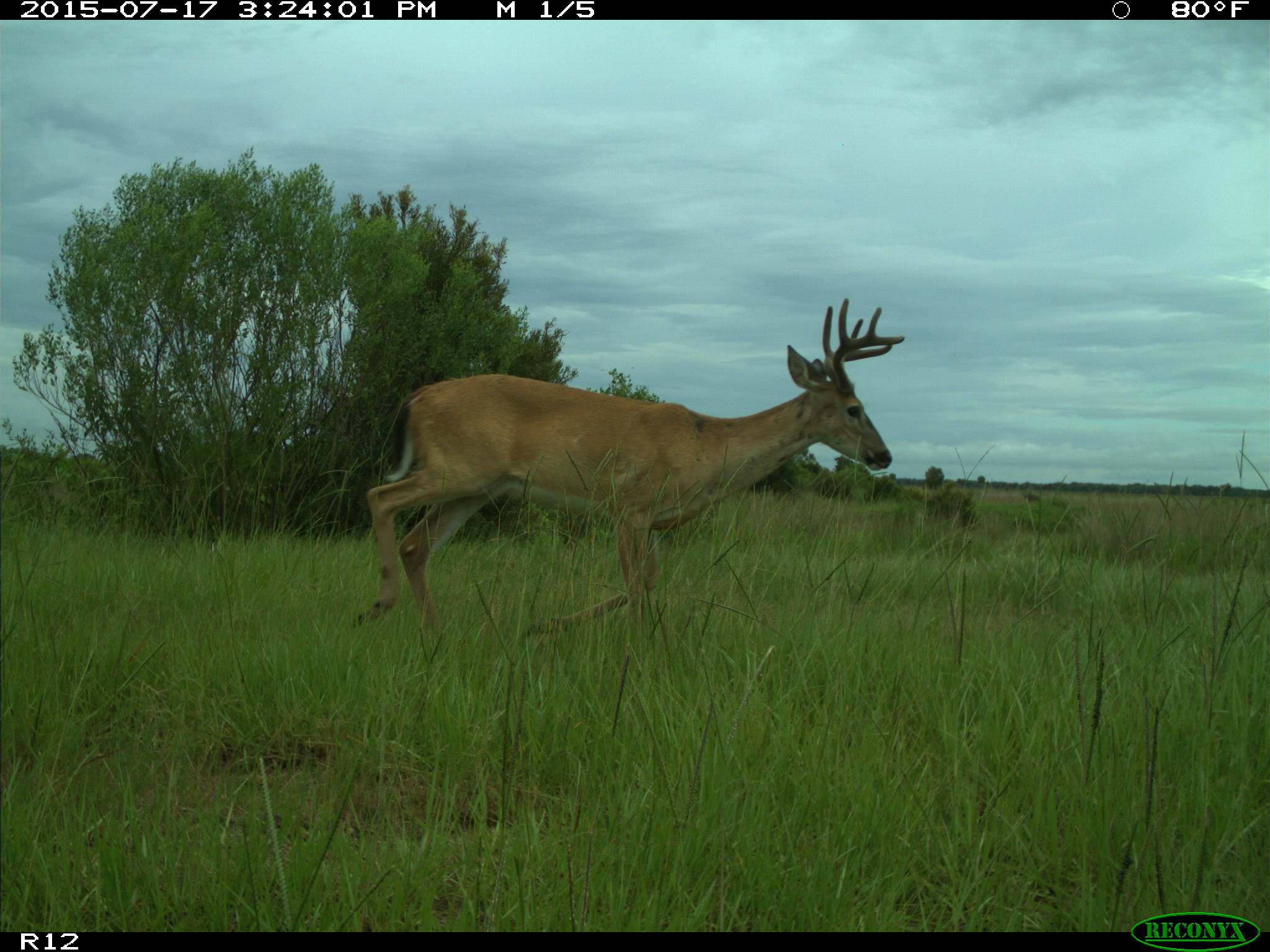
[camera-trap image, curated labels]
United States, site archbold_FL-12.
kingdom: Animalia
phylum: Chordata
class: Mammalia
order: Artiodactyla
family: Cervidae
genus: Odocoileus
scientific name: Odocoileus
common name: deer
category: unidentified deer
Unidentified deer (deer) (Odocoileus).